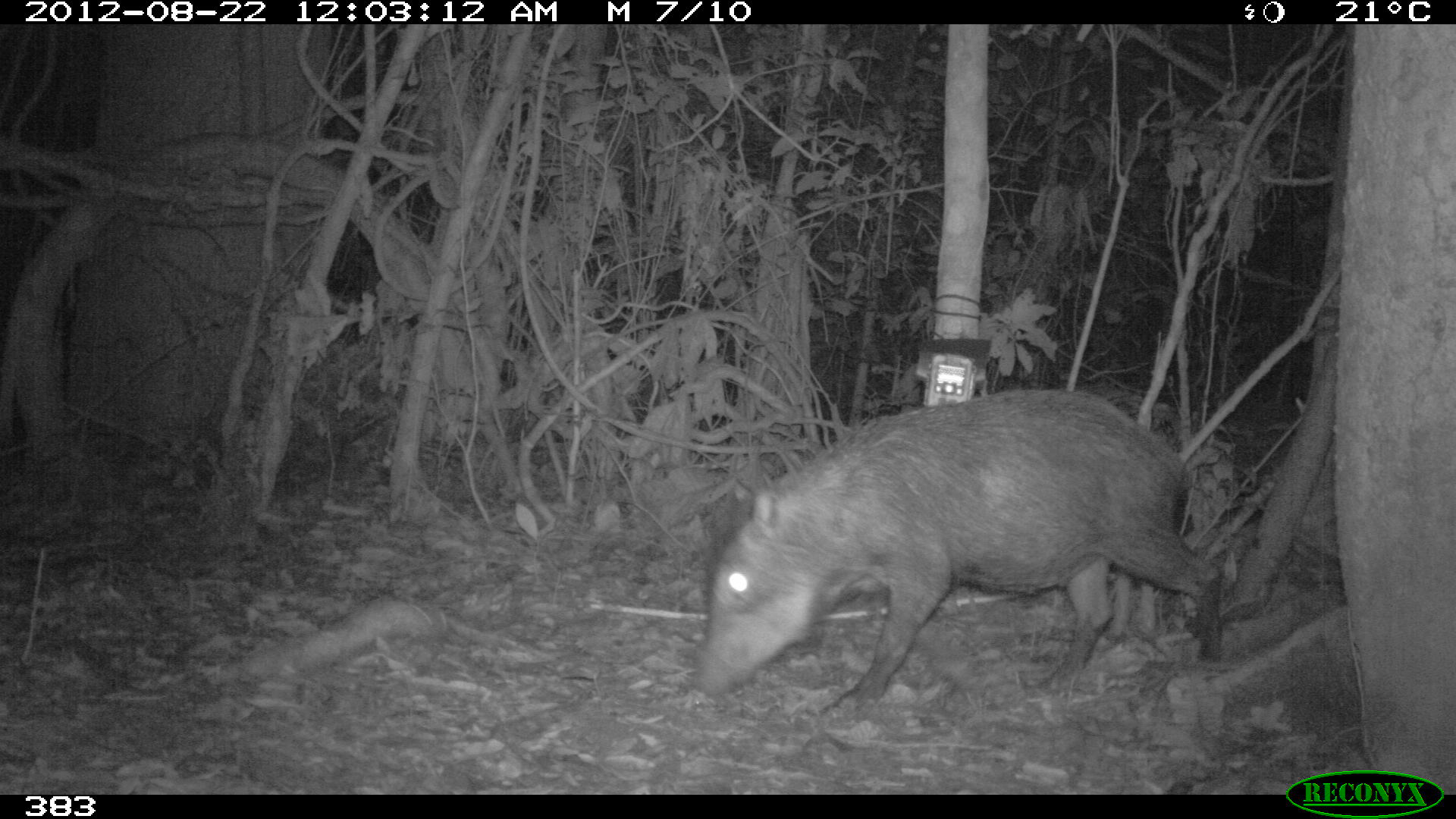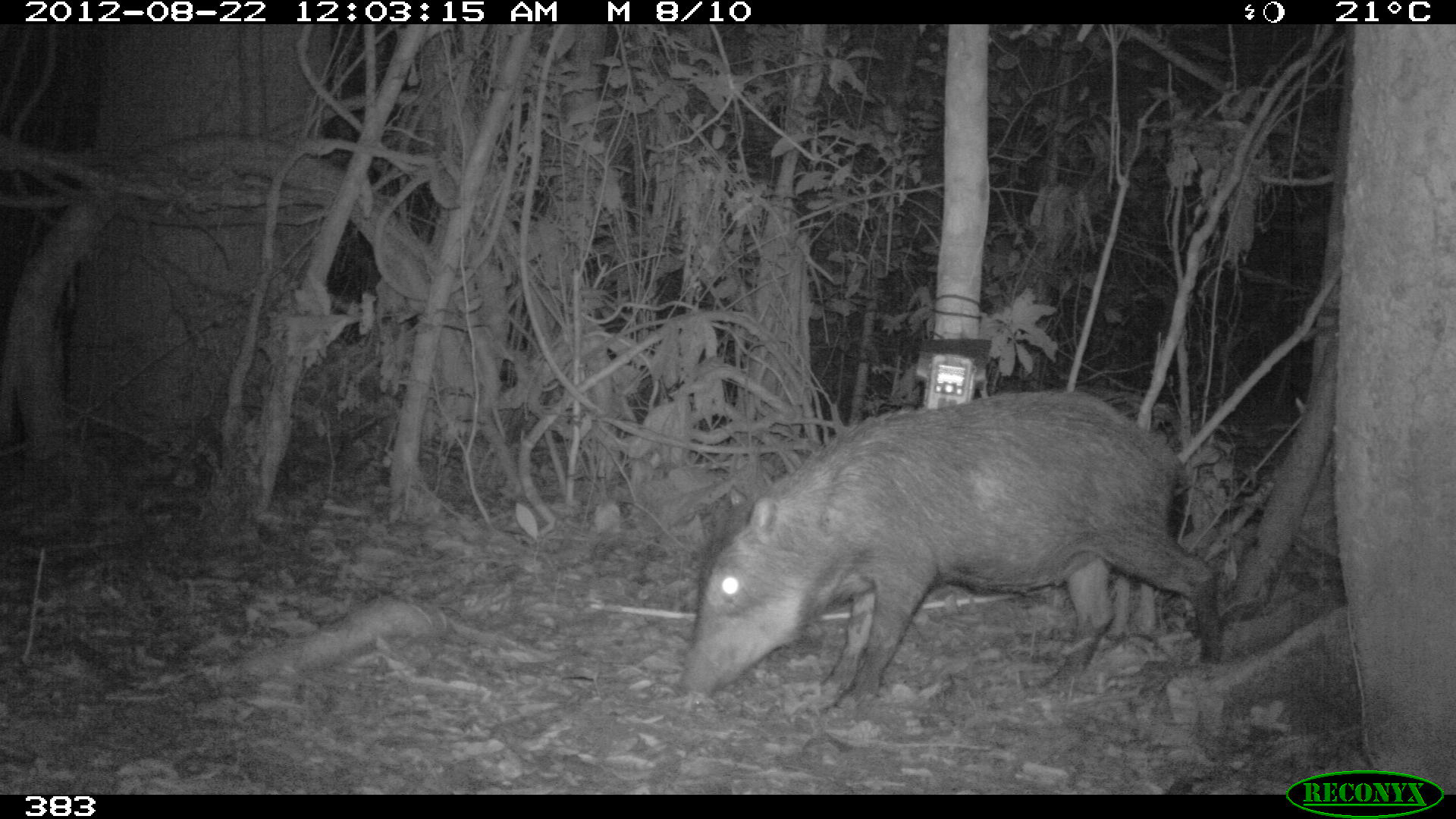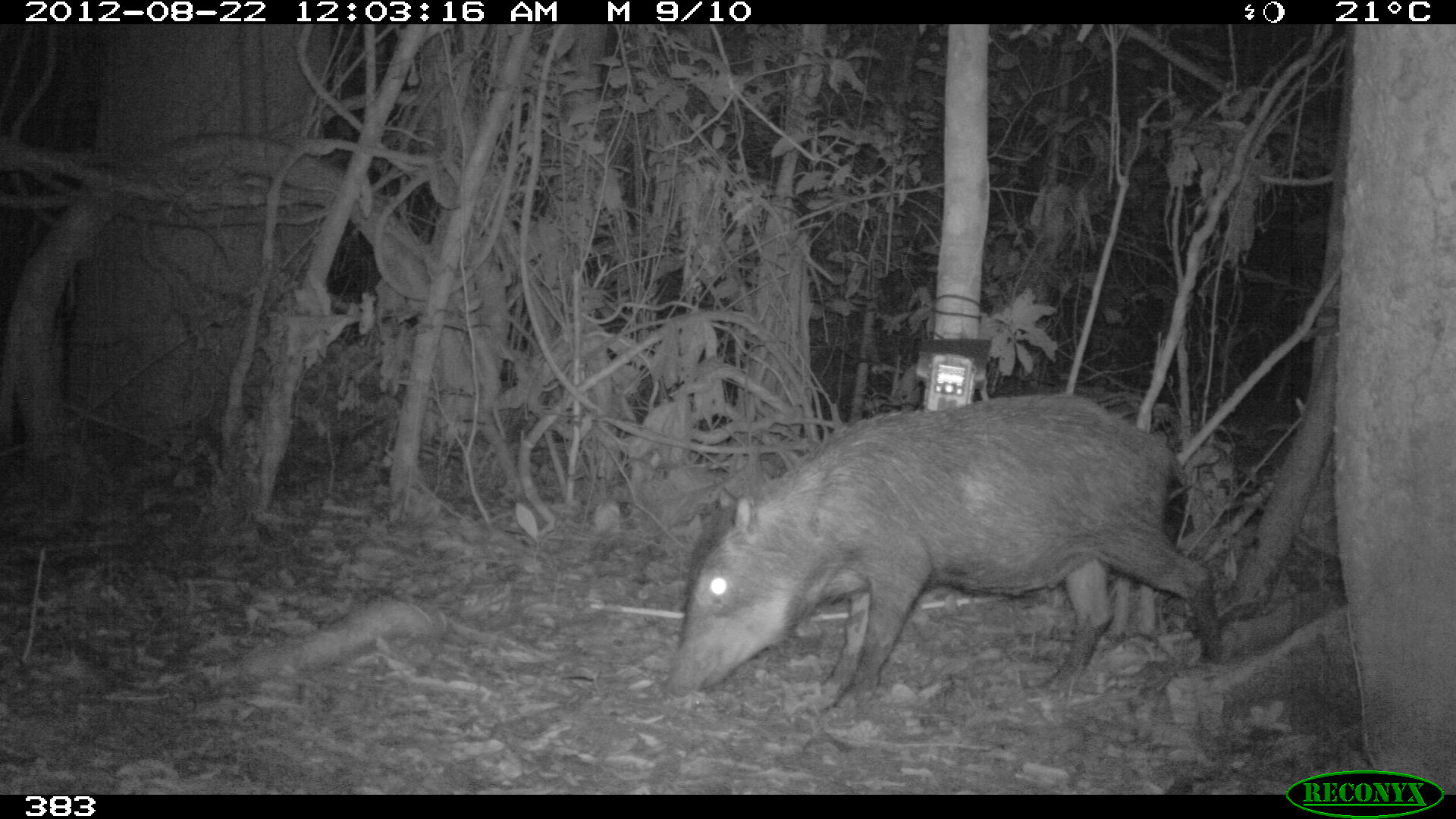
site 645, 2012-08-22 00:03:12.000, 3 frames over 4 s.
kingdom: Animalia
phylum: Chordata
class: Mammalia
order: Artiodactyla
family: Tayassuidae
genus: Tayassu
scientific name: Tayassu pecari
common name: white-lipped peccary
Tayassu pecari (white-lipped peccary).